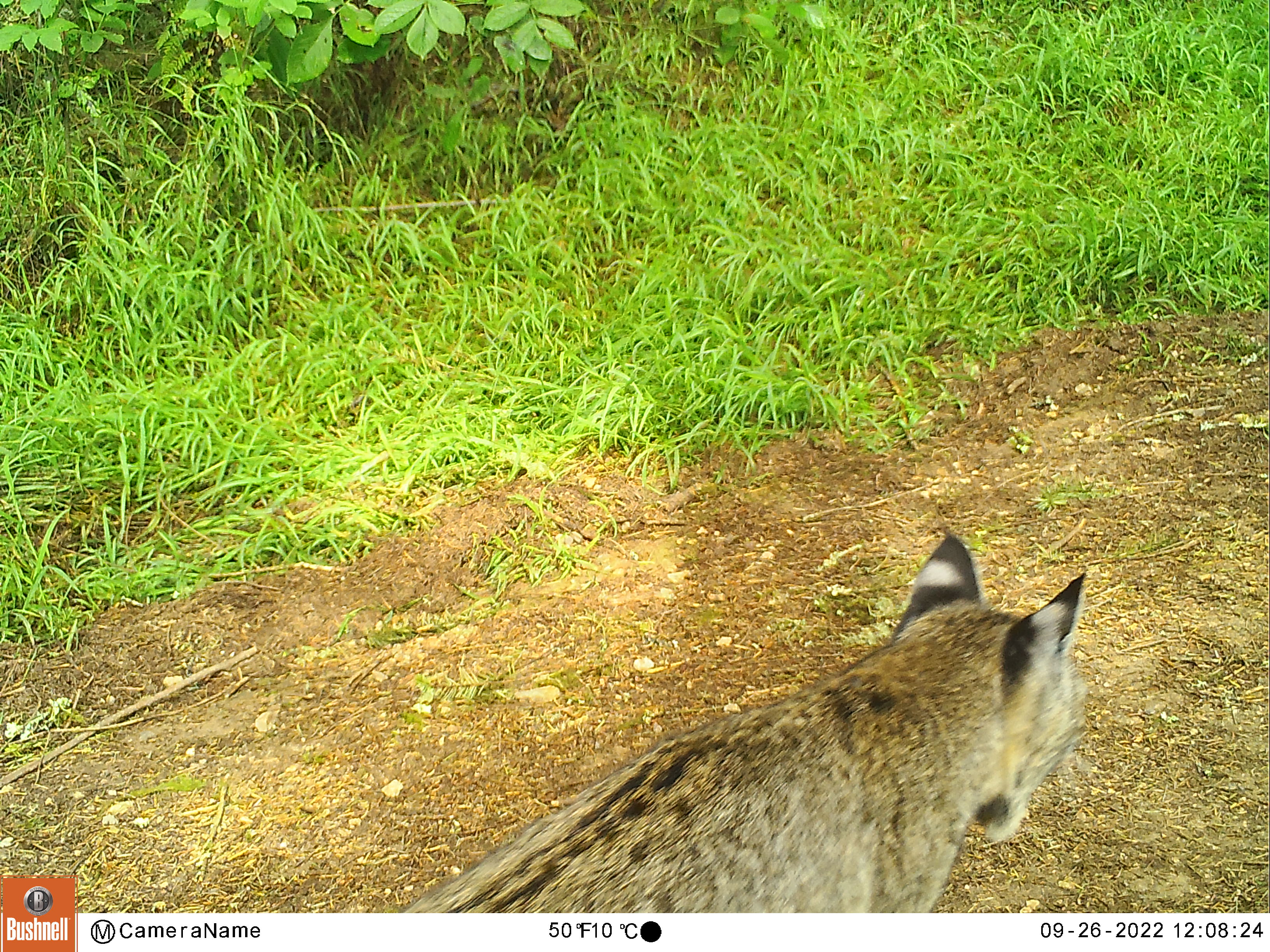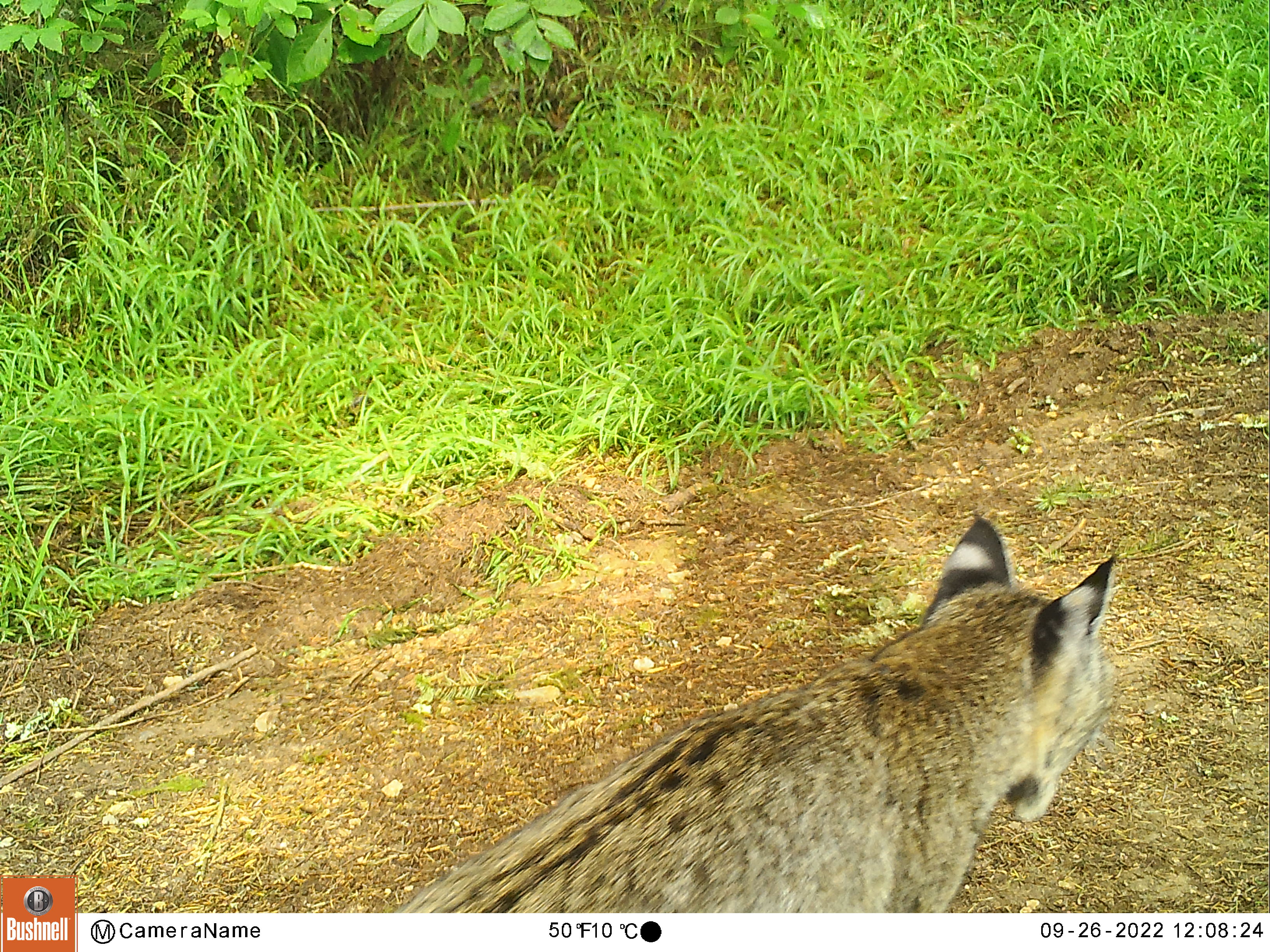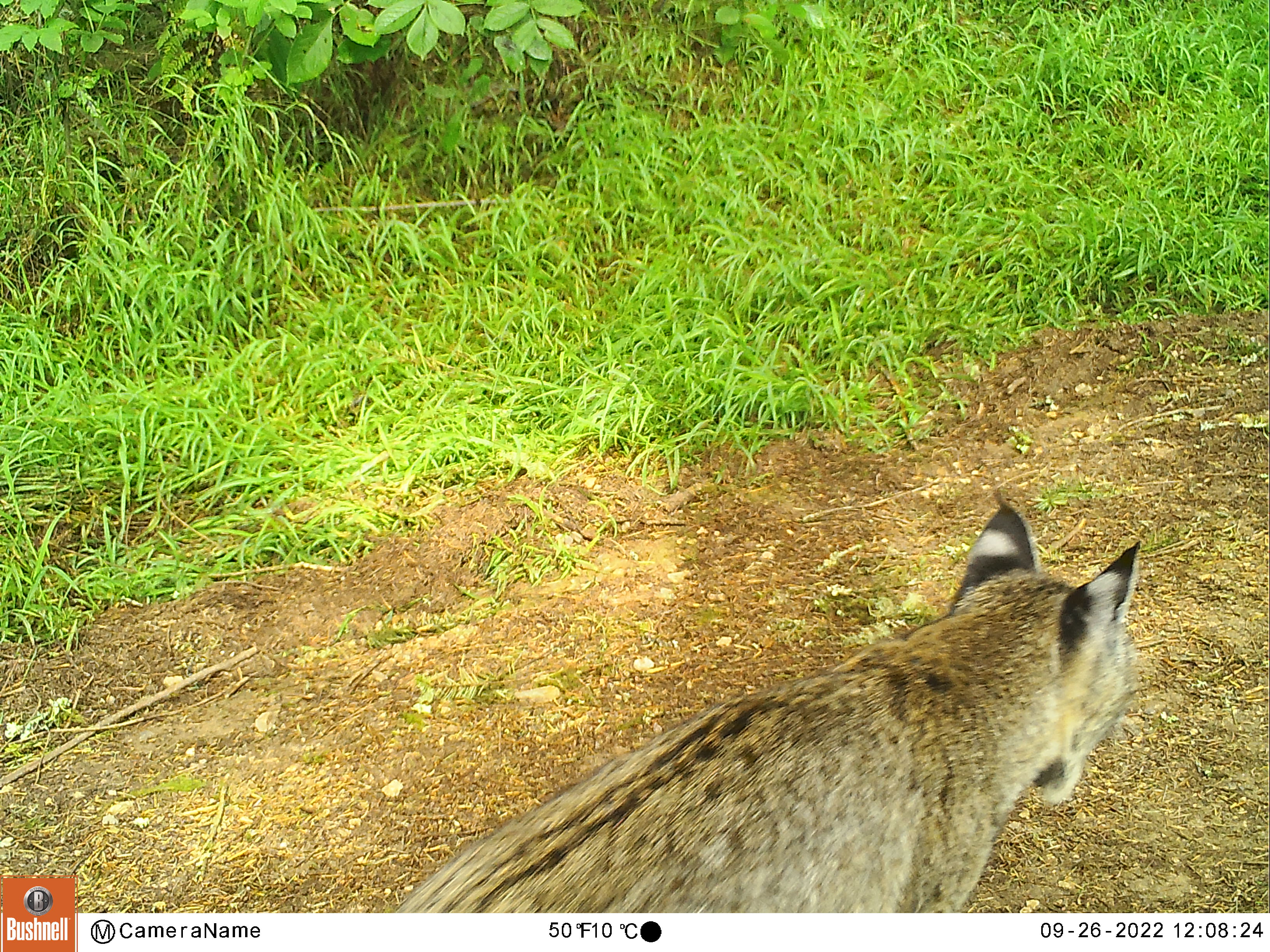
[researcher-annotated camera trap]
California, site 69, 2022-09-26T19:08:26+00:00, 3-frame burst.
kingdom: Animalia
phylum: Chordata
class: Mammalia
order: Carnivora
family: Felidae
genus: Lynx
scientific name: Lynx rufus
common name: bobcat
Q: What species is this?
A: Bobcat (Lynx rufus).